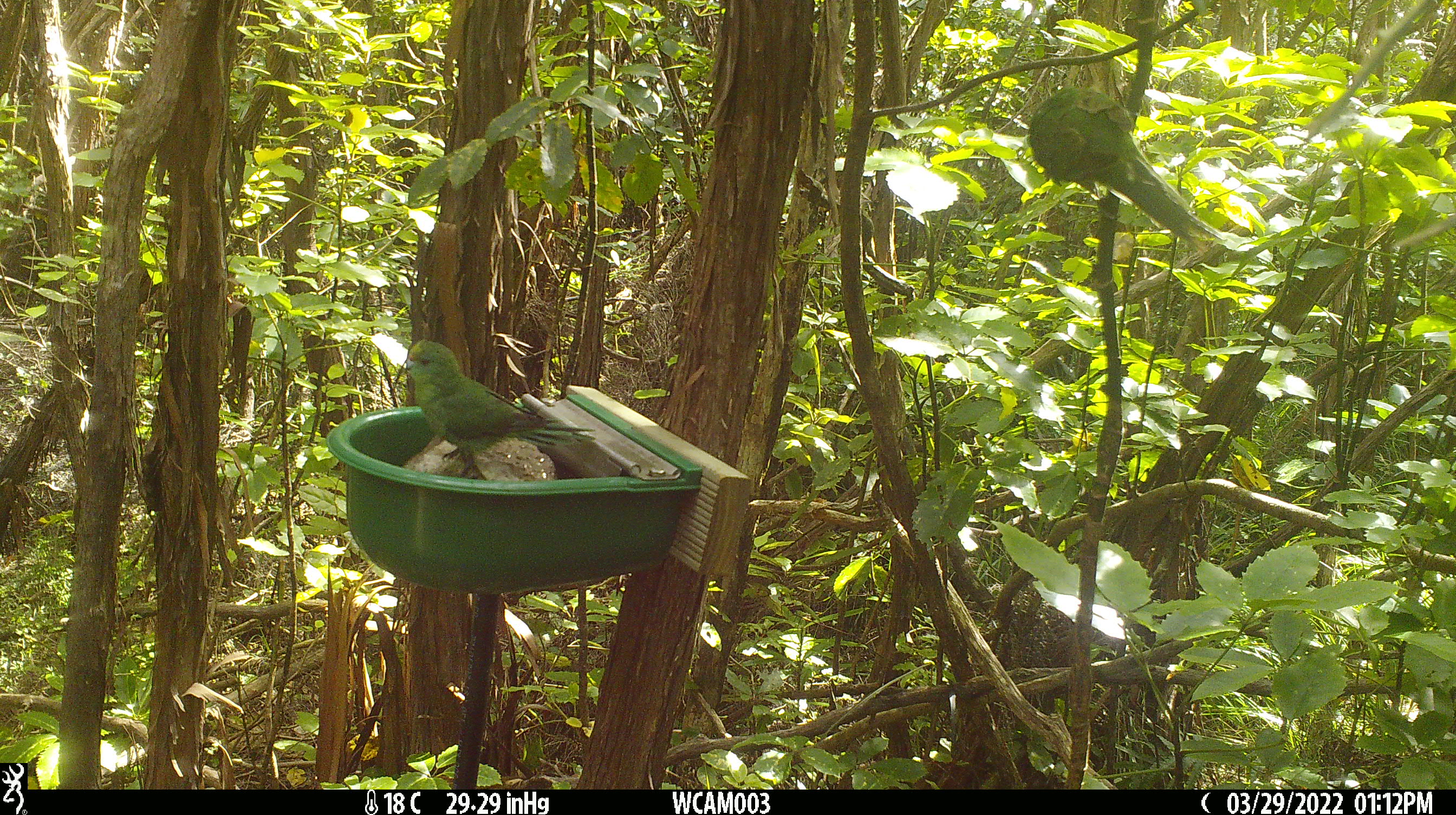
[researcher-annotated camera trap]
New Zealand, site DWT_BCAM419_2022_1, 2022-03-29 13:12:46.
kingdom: Animalia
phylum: Chordata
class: Aves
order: Psittaciformes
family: Psittaculidae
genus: Cyanoramphus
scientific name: Cyanoramphus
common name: parakeet